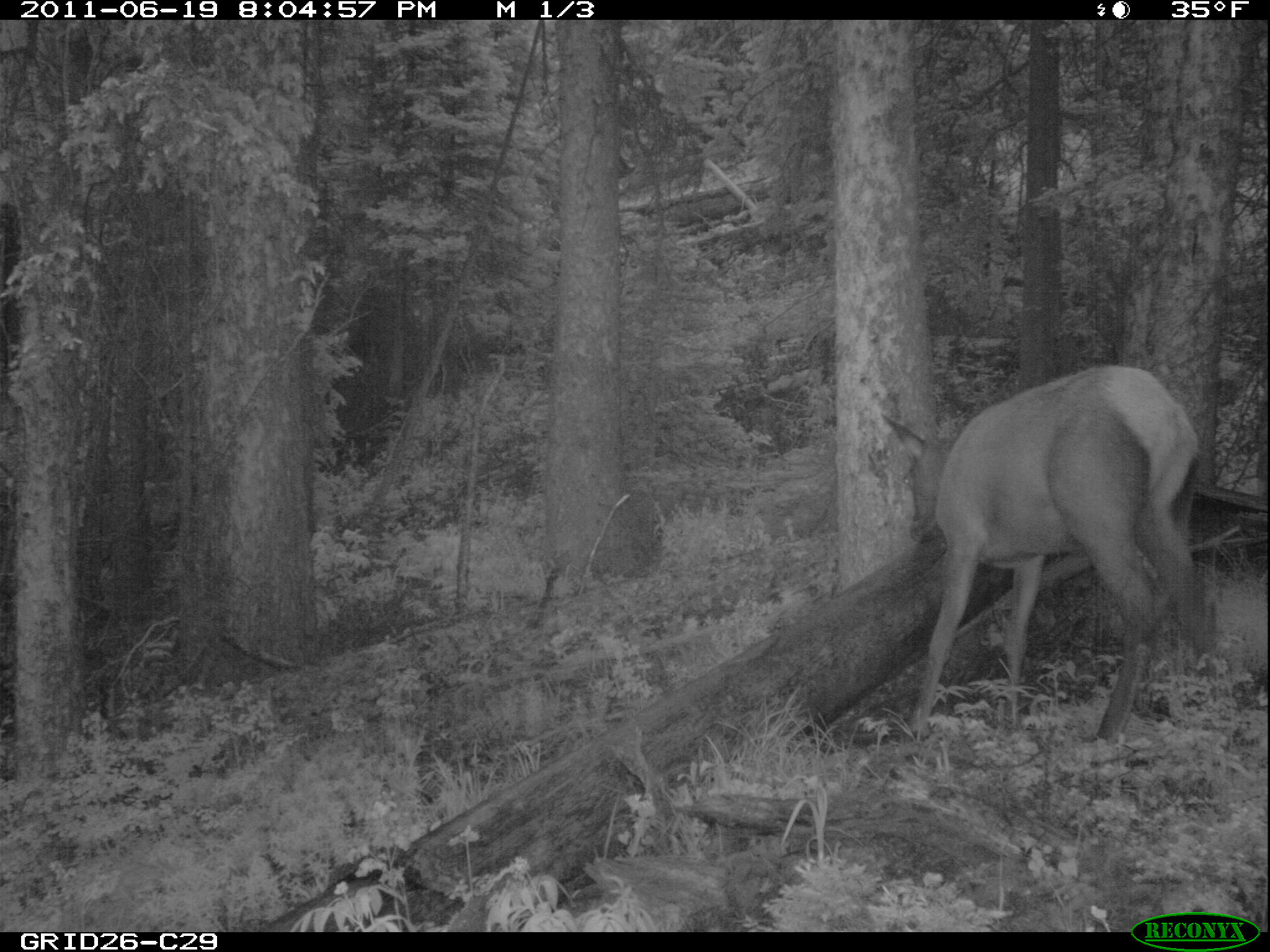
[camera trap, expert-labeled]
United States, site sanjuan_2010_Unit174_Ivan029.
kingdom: Animalia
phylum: Chordata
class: Mammalia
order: Artiodactyla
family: Cervidae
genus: Cervus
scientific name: Cervus elaphus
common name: red deer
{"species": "Cervus elaphus (red deer)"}